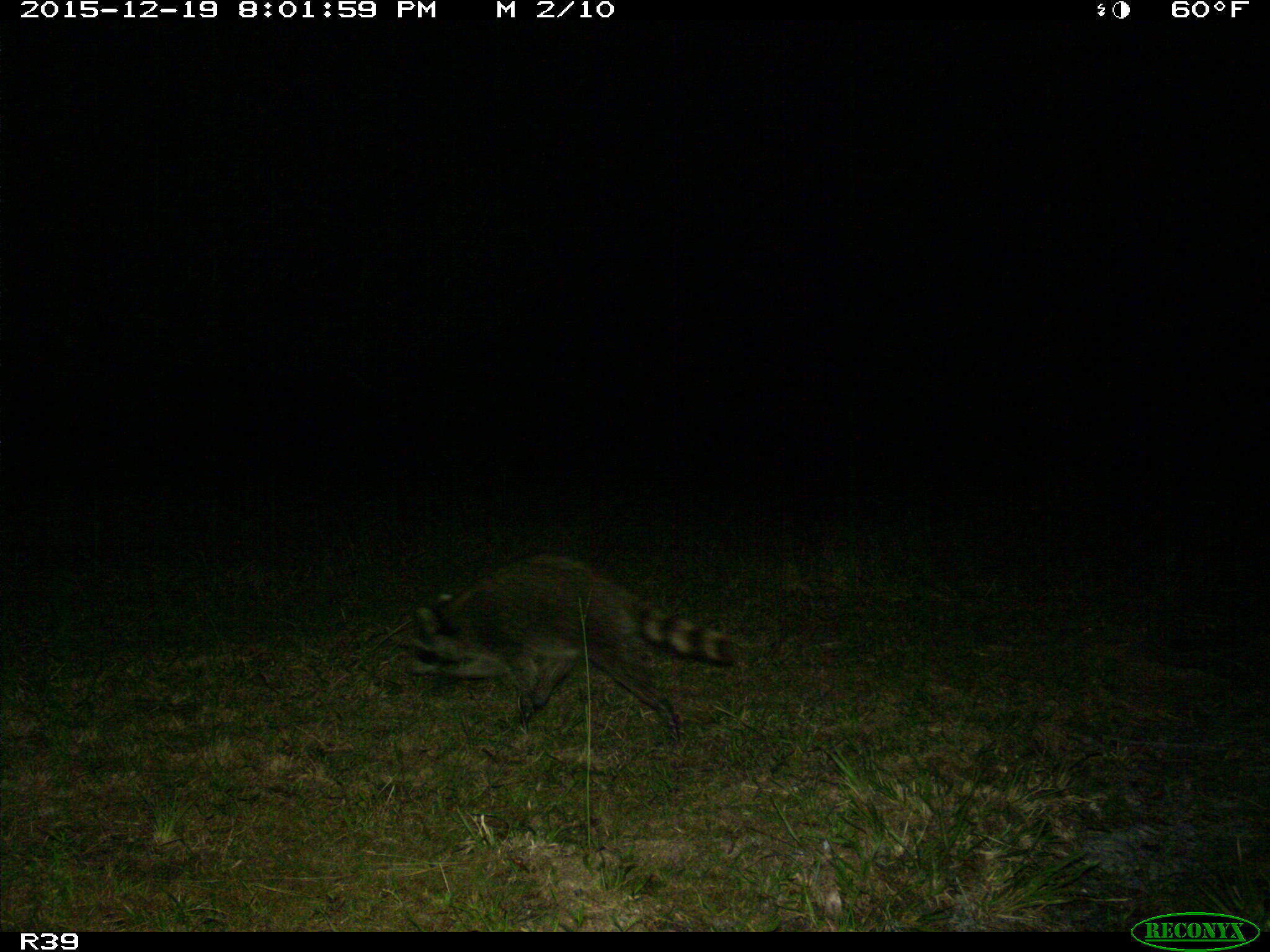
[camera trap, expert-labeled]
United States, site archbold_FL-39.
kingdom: Animalia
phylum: Chordata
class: Mammalia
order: Carnivora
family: Procyonidae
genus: Procyon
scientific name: Procyon lotor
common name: common raccoon